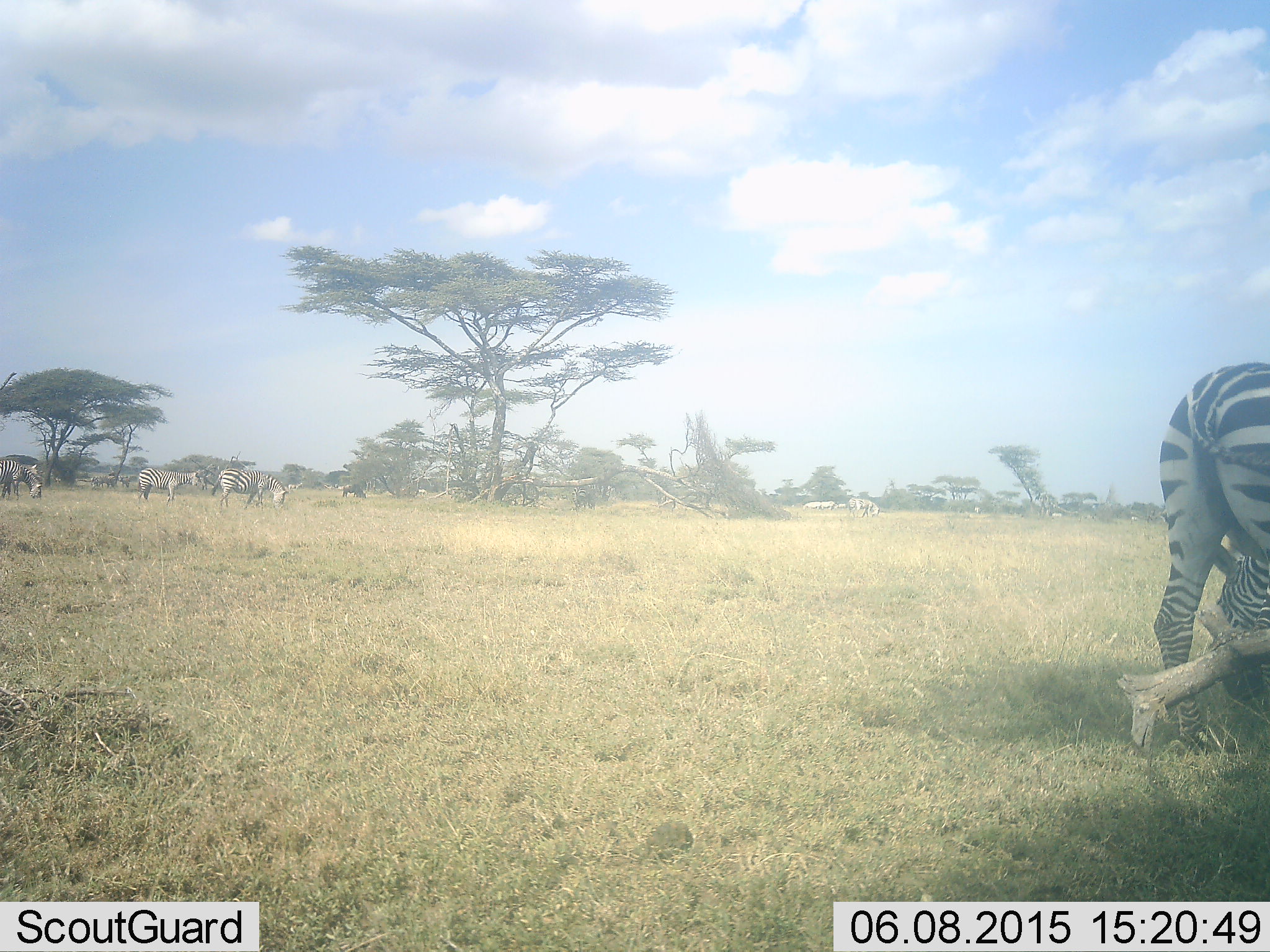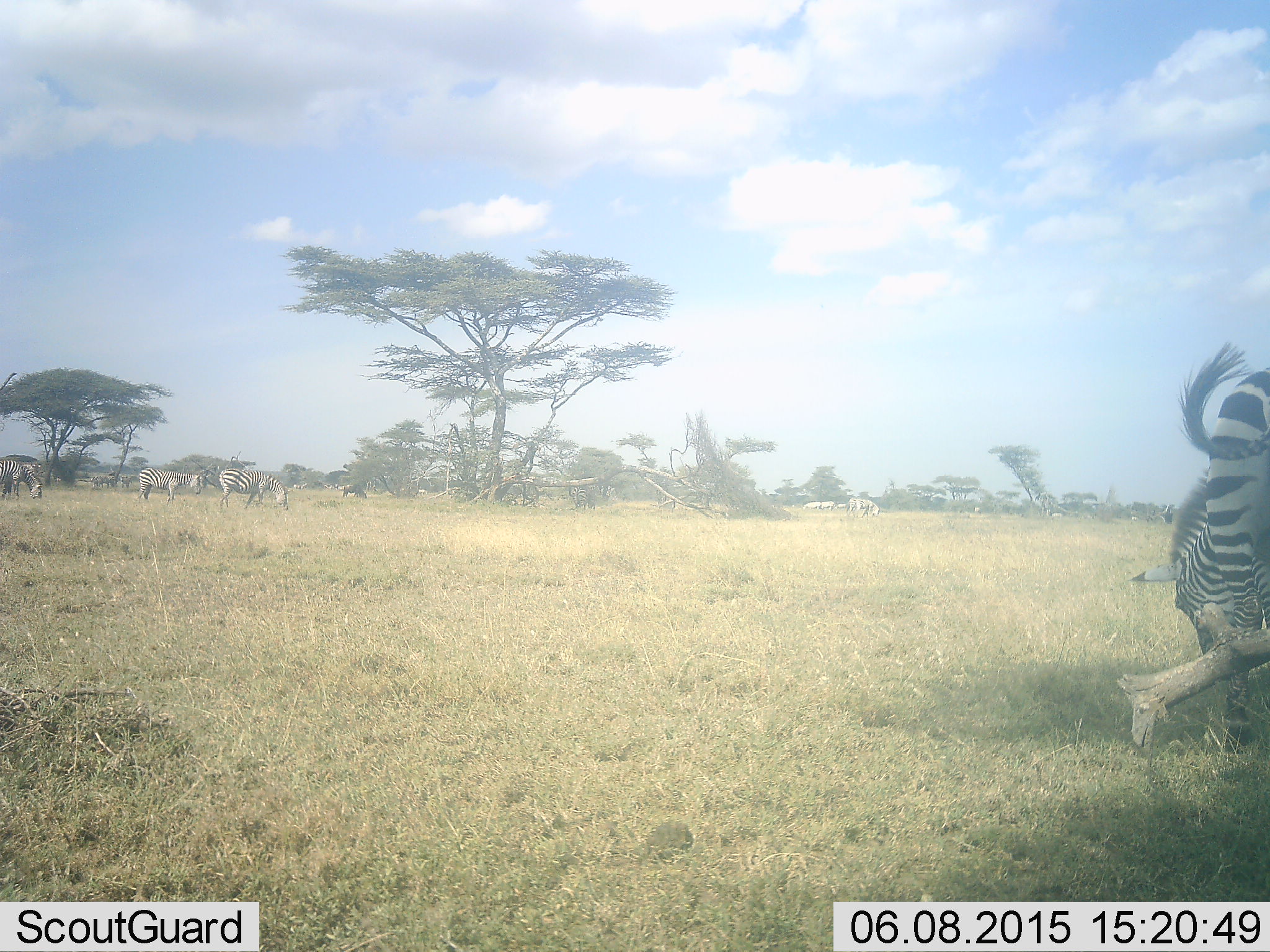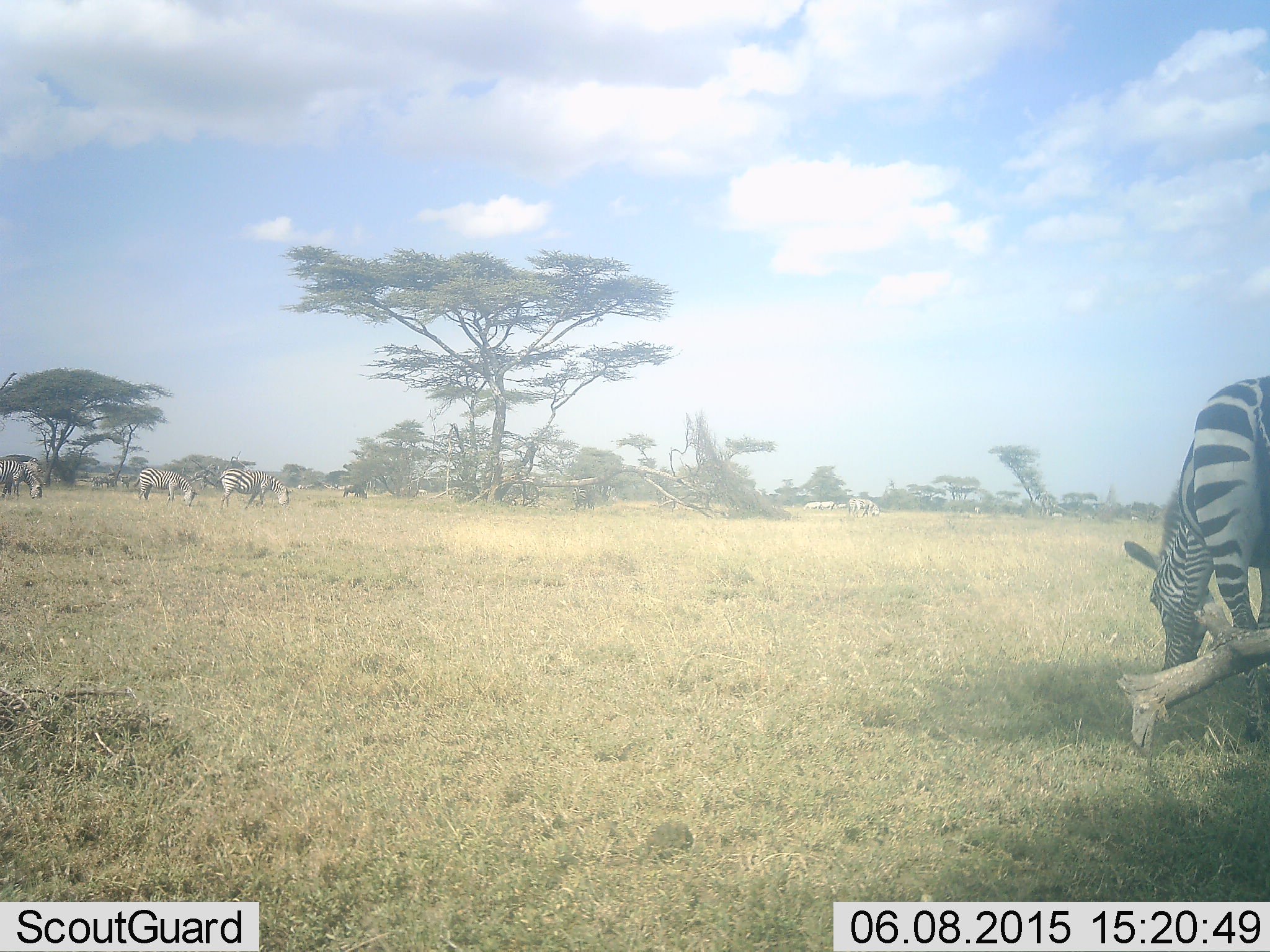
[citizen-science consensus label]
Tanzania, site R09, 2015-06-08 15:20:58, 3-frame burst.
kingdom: Animalia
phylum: Chordata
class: Mammalia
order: Perissodactyla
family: Equidae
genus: Equus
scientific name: Equus quagga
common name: plains zebra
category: zebra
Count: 7.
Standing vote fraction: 50%.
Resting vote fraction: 0%.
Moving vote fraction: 30%.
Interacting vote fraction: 0%.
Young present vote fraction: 0%.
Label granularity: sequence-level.